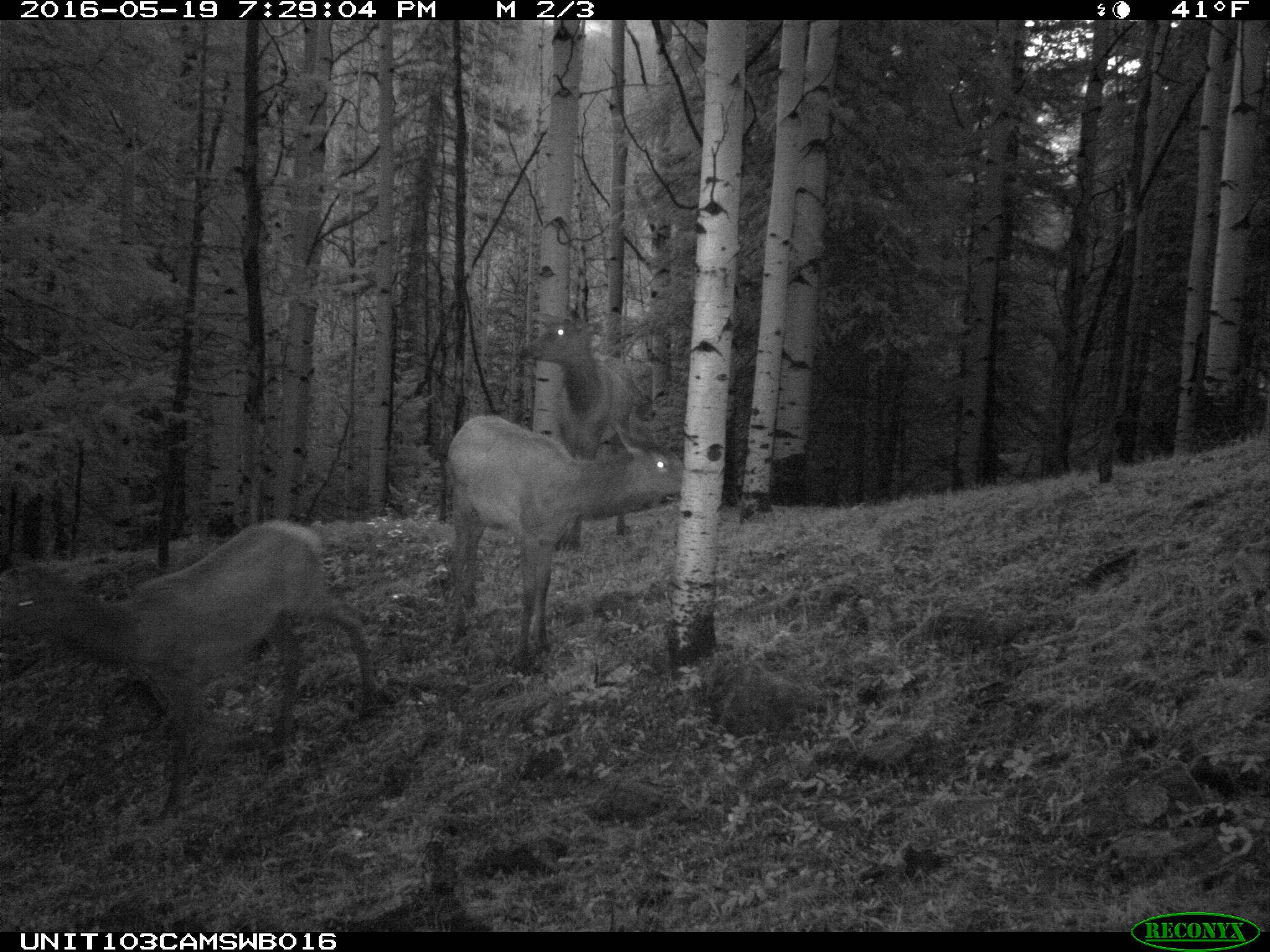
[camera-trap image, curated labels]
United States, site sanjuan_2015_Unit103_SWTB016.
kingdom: Animalia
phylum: Chordata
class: Mammalia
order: Artiodactyla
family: Cervidae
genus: Cervus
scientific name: Cervus elaphus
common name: red deer